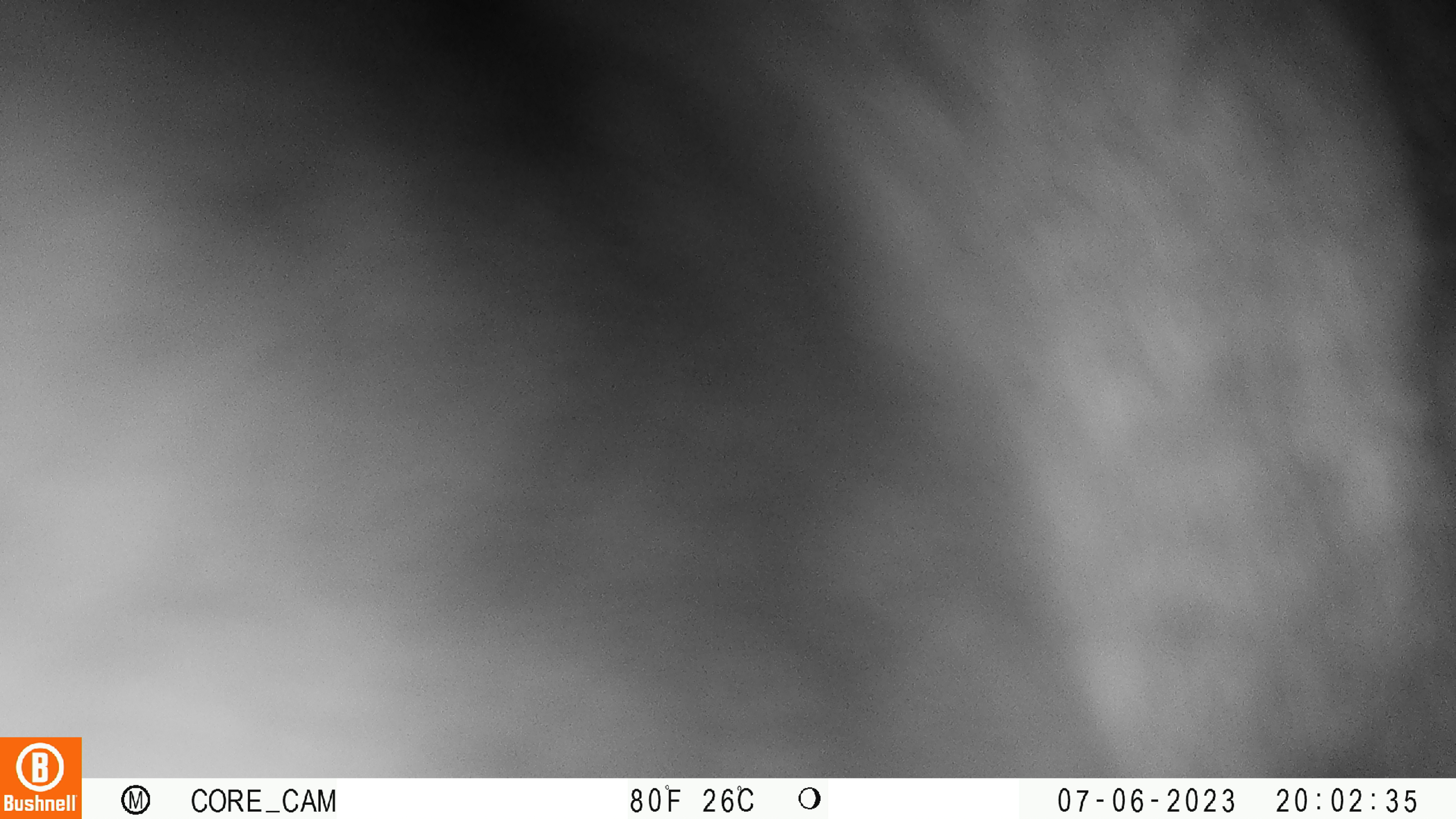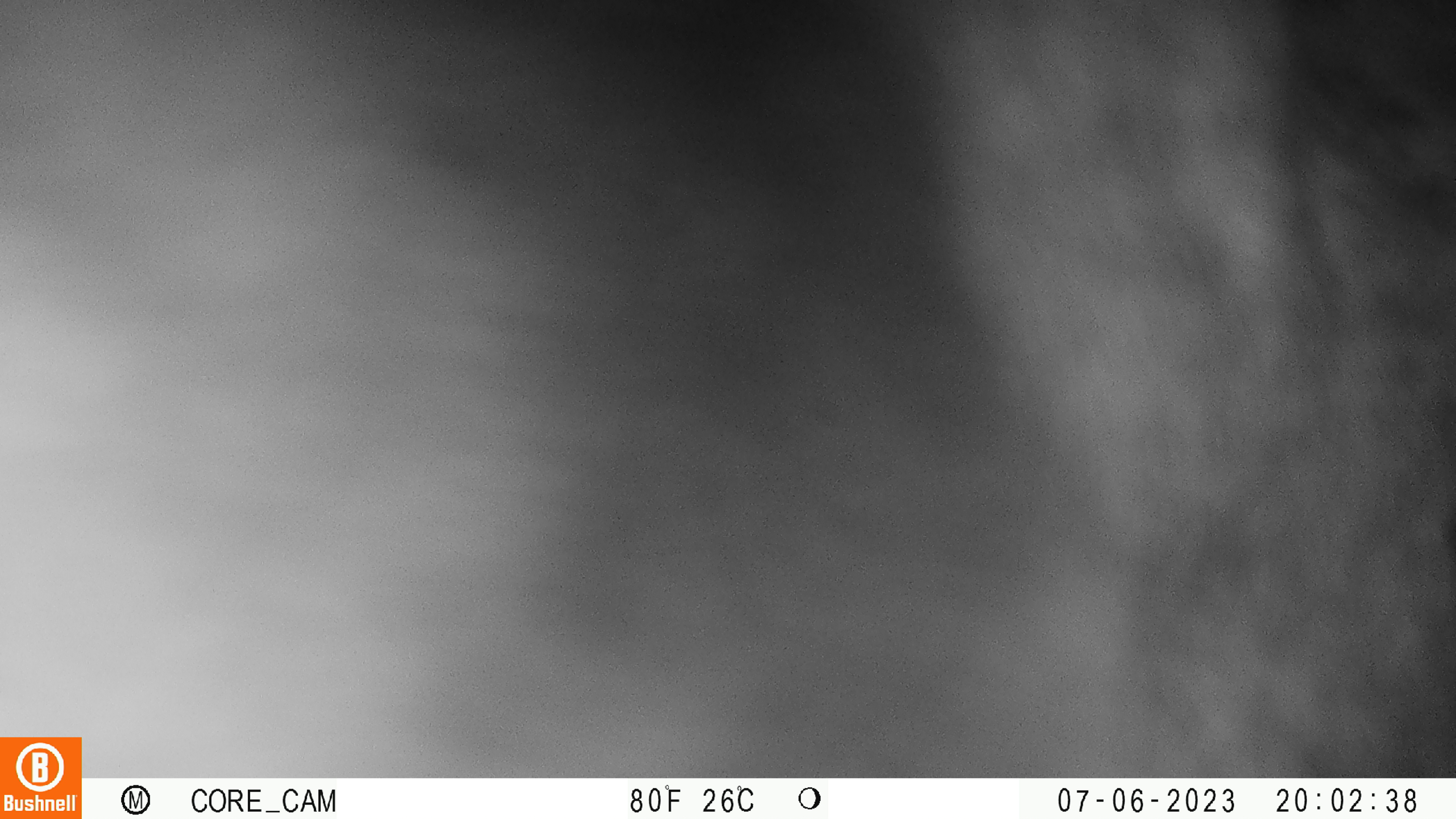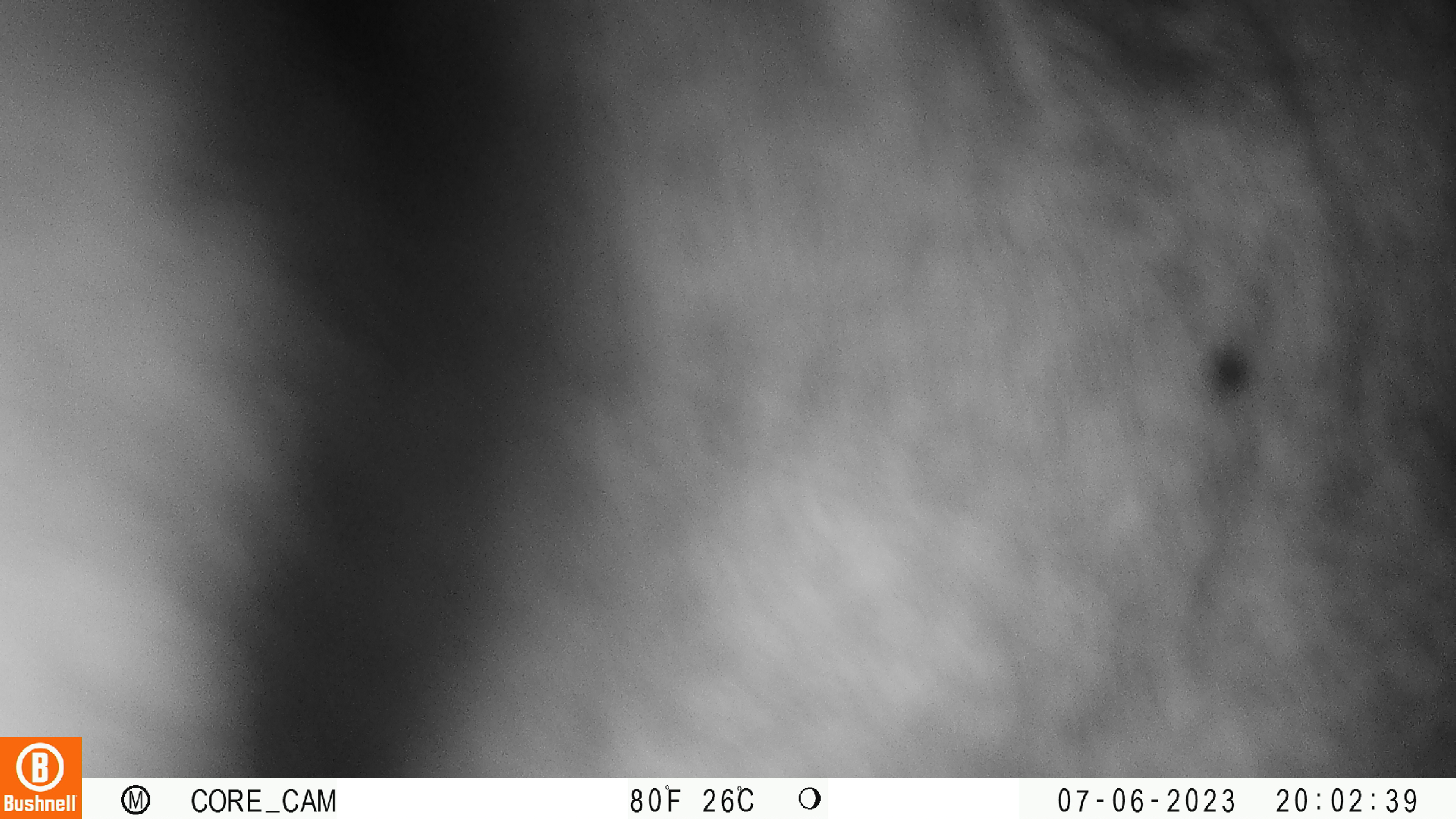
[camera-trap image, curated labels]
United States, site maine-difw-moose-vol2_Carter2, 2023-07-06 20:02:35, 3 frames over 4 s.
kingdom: Animalia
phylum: Chordata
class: Mammalia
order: Artiodactyla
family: Cervidae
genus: Alces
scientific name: Alces alces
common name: moose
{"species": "moose (Alces alces)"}